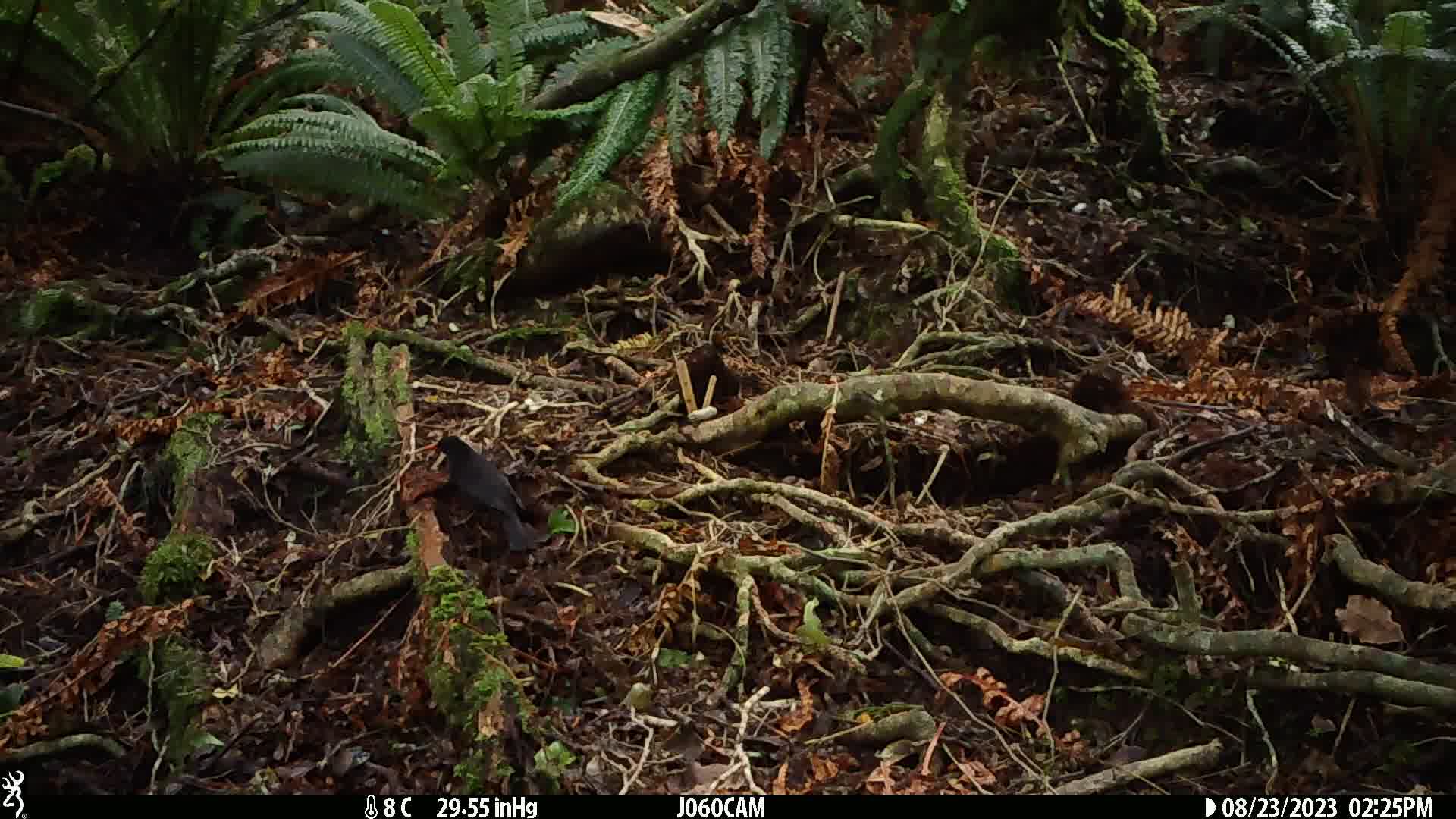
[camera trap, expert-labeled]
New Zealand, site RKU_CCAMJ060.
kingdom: Animalia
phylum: Chordata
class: Aves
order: Passeriformes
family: Turdidae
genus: Turdus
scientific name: Turdus merula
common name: eurasian blackbird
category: blackbird